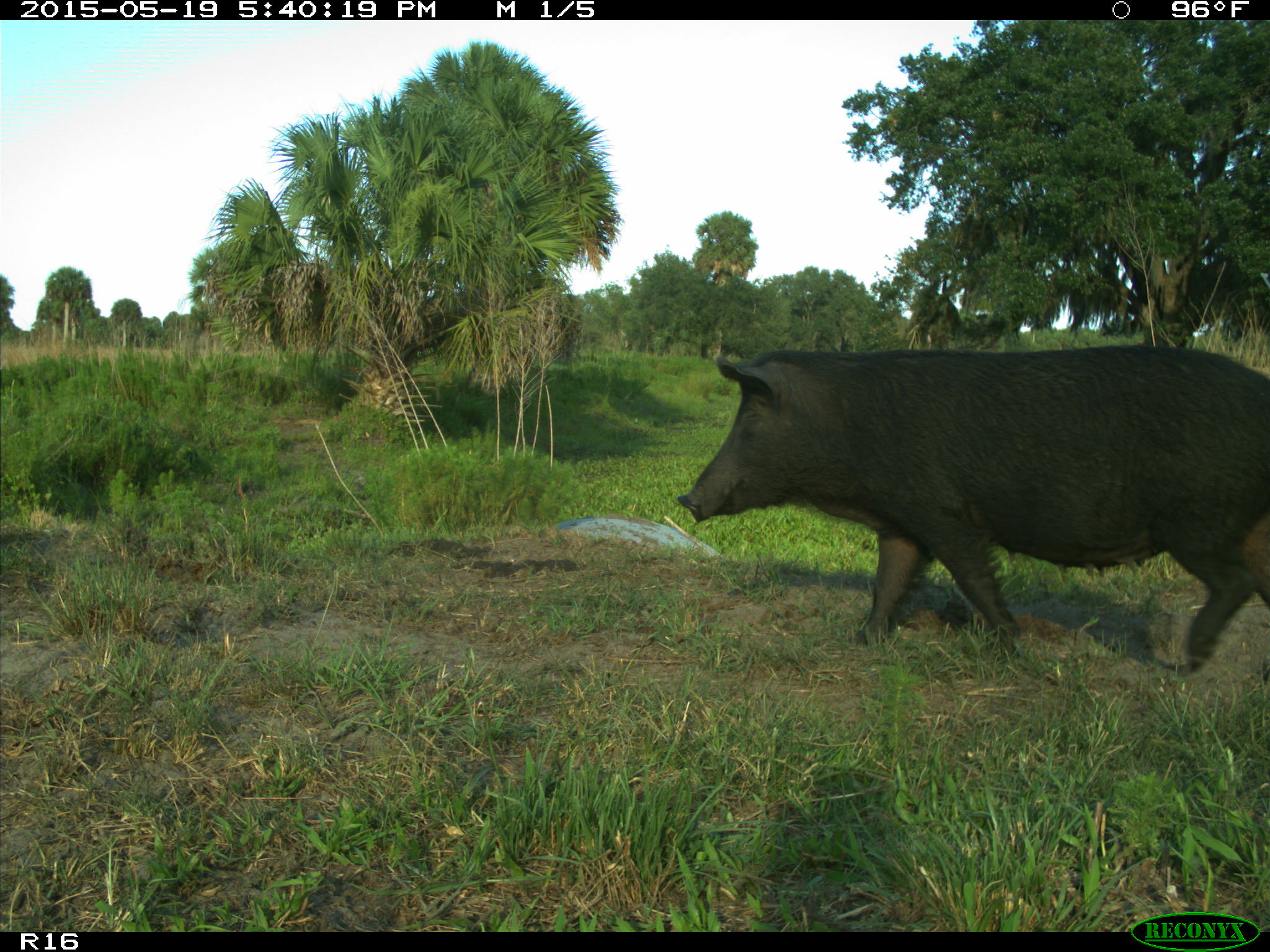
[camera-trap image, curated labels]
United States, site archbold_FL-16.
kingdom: Animalia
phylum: Chordata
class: Mammalia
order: Artiodactyla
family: Suidae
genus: Sus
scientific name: Sus scrofa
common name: wild boar